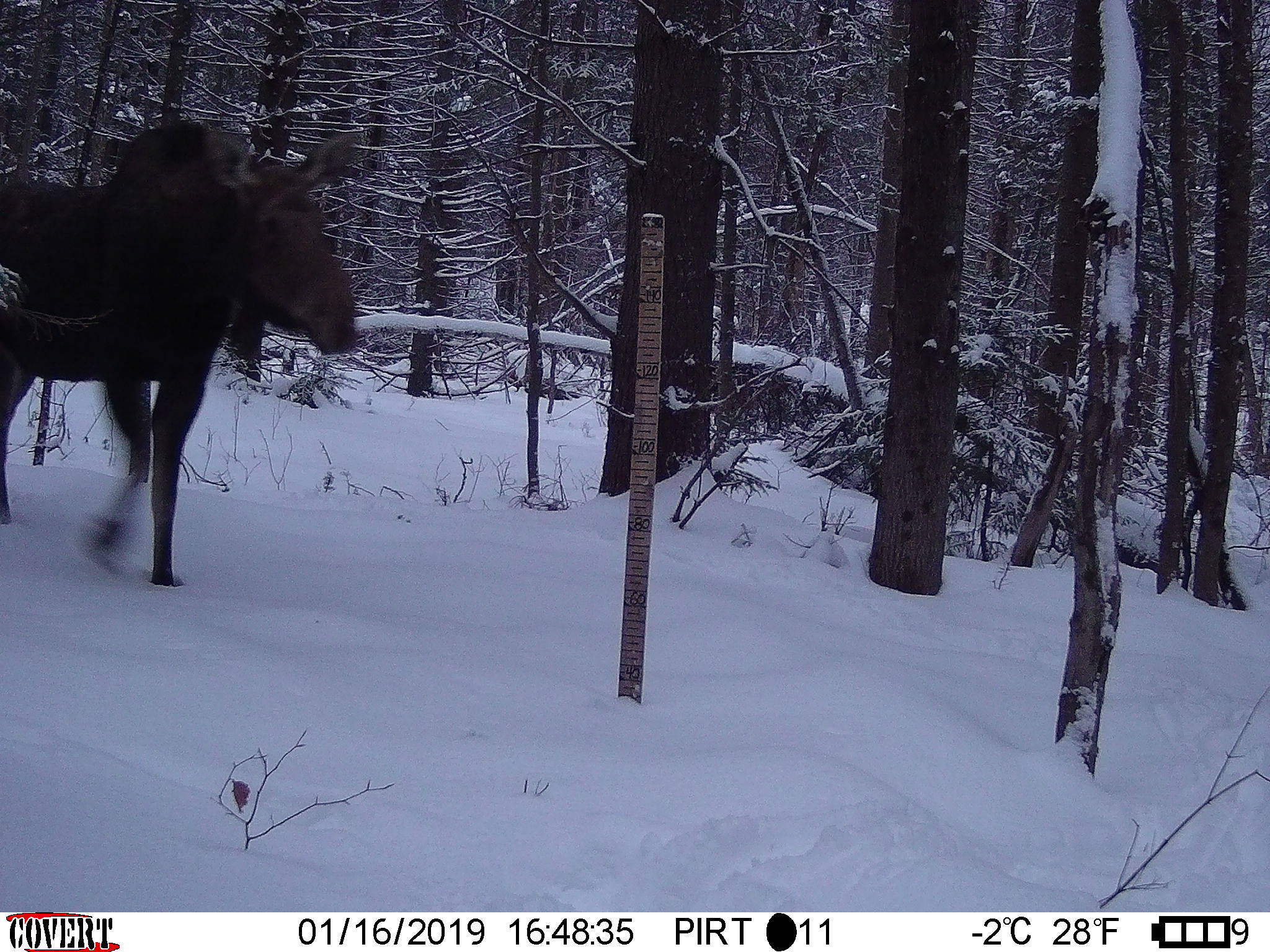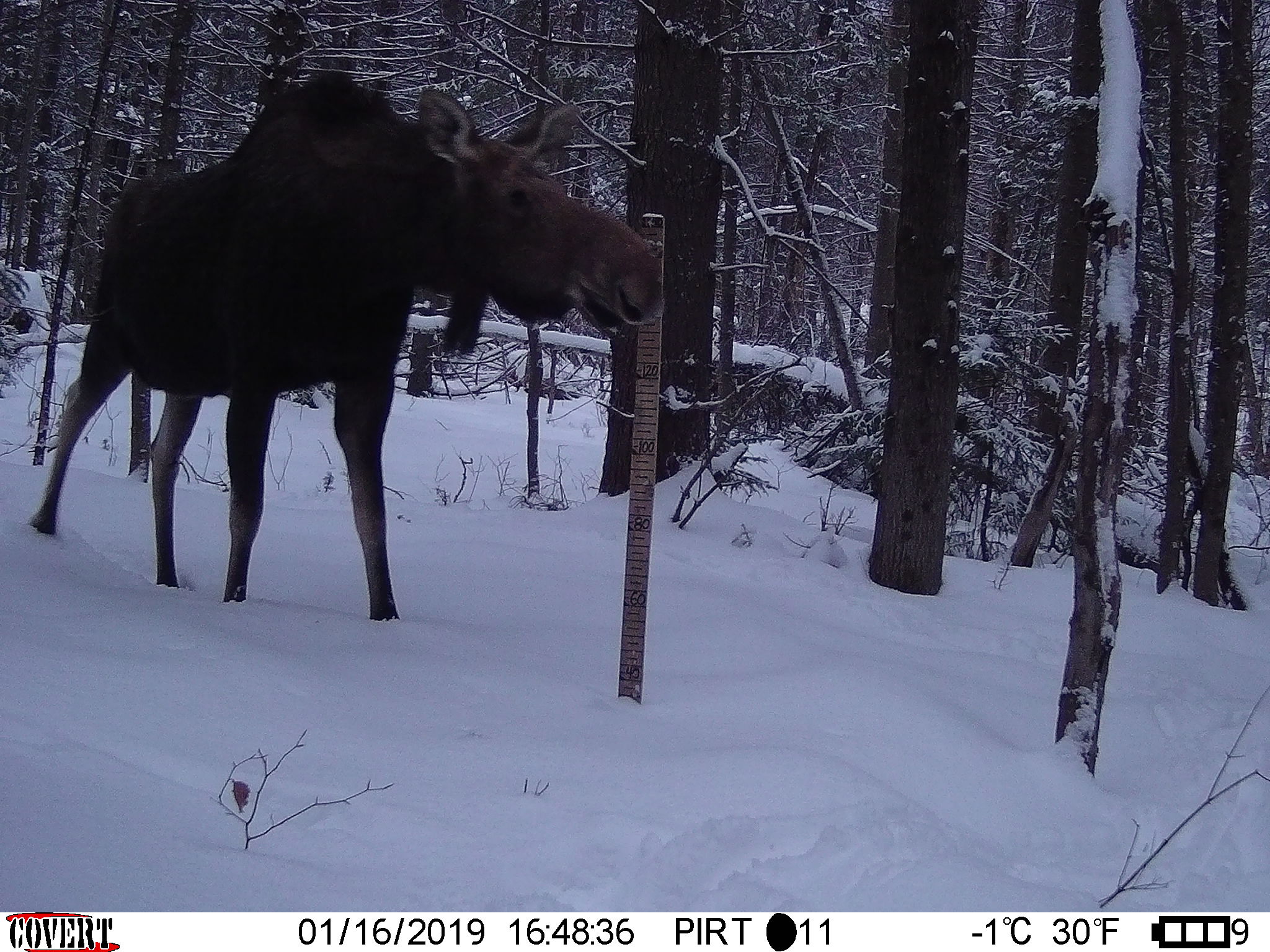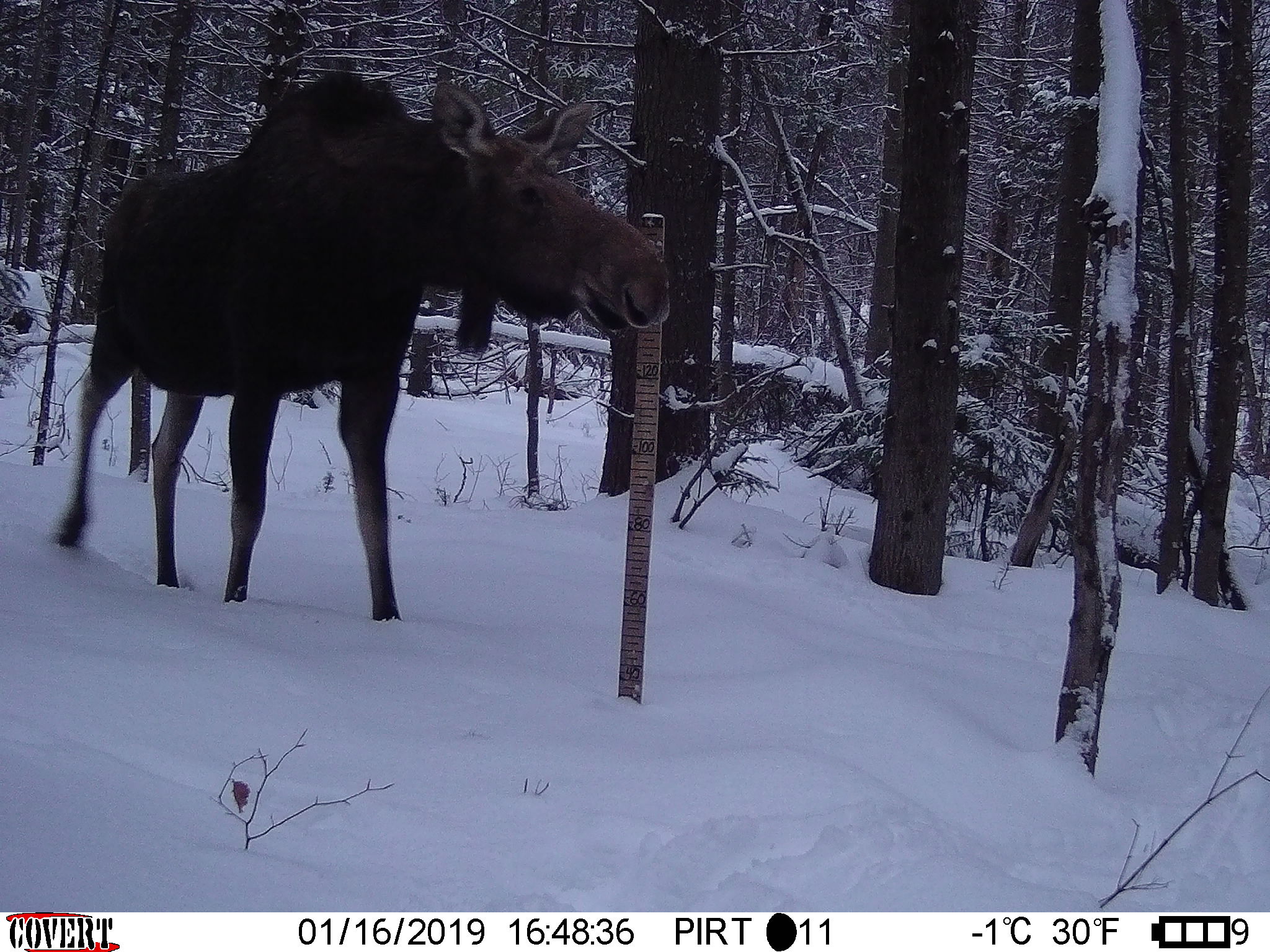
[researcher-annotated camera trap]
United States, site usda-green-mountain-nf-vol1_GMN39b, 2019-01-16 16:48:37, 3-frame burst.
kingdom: Animalia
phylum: Chordata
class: Mammalia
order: Artiodactyla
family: Cervidae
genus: Alces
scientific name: Alces alces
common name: moose